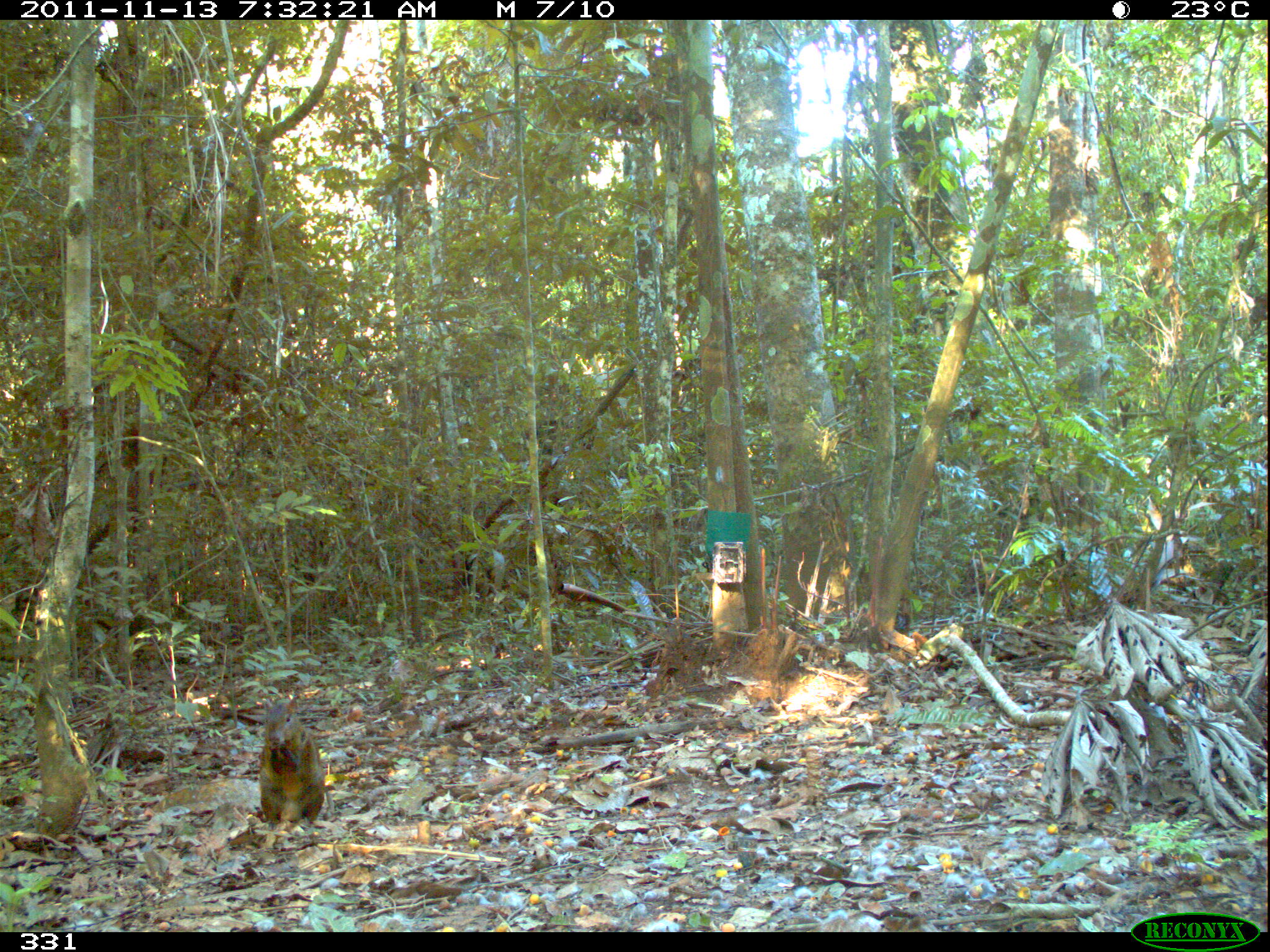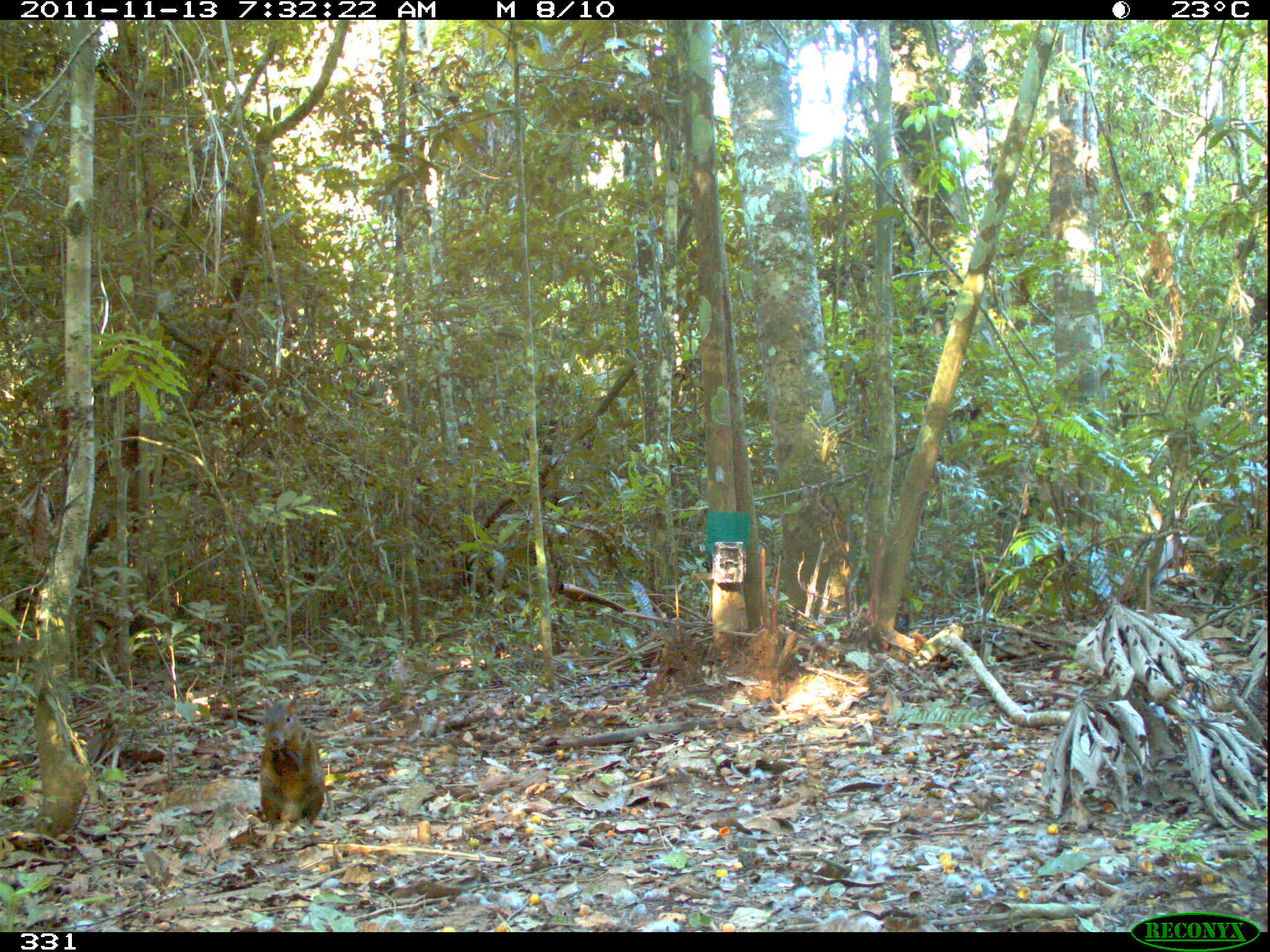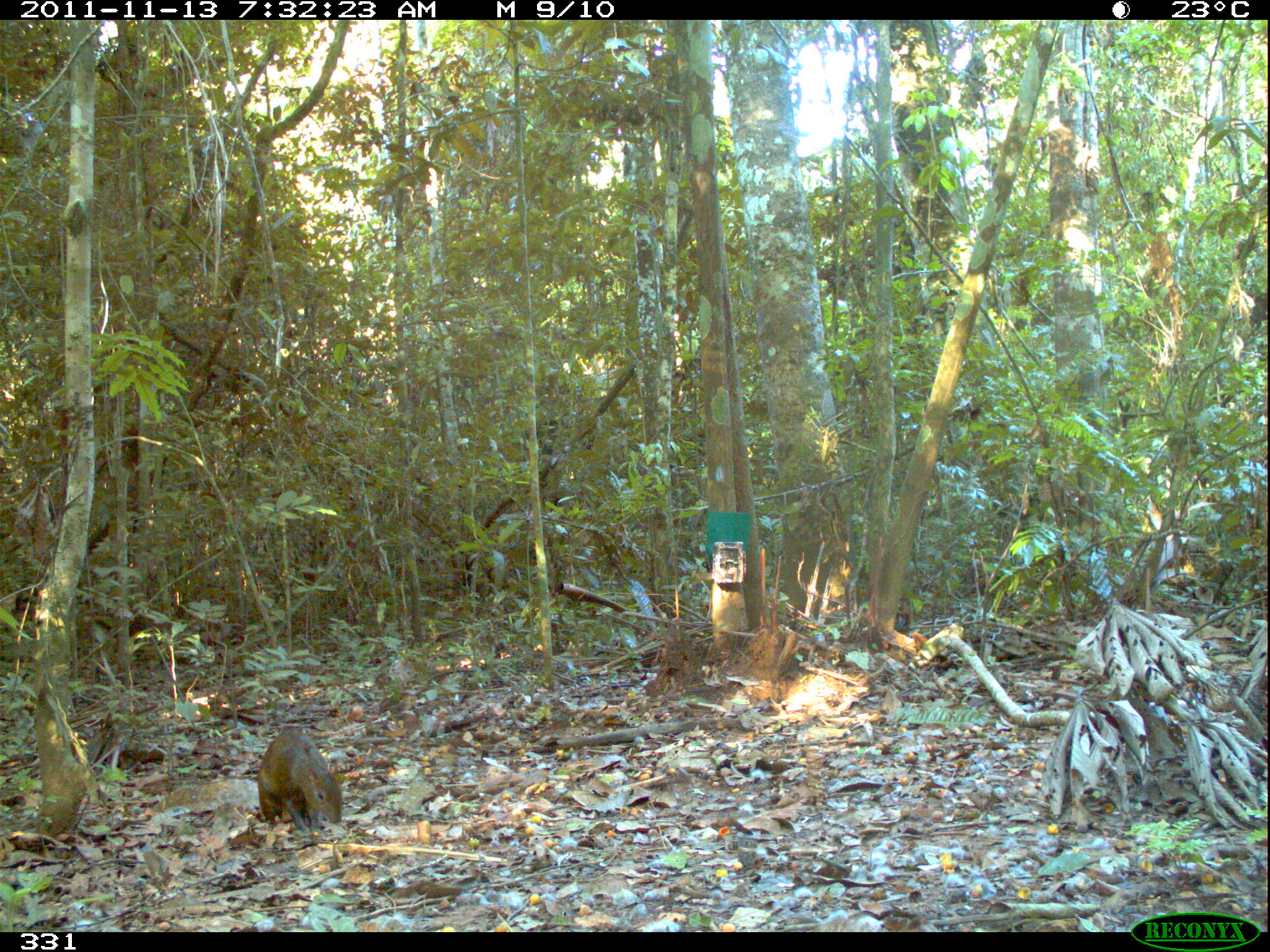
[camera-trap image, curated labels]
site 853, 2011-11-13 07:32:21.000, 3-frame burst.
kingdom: Animalia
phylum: Chordata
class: Mammalia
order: Rodentia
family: Dasyproctidae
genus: Dasyprocta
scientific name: Dasyprocta punctata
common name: central american agouti